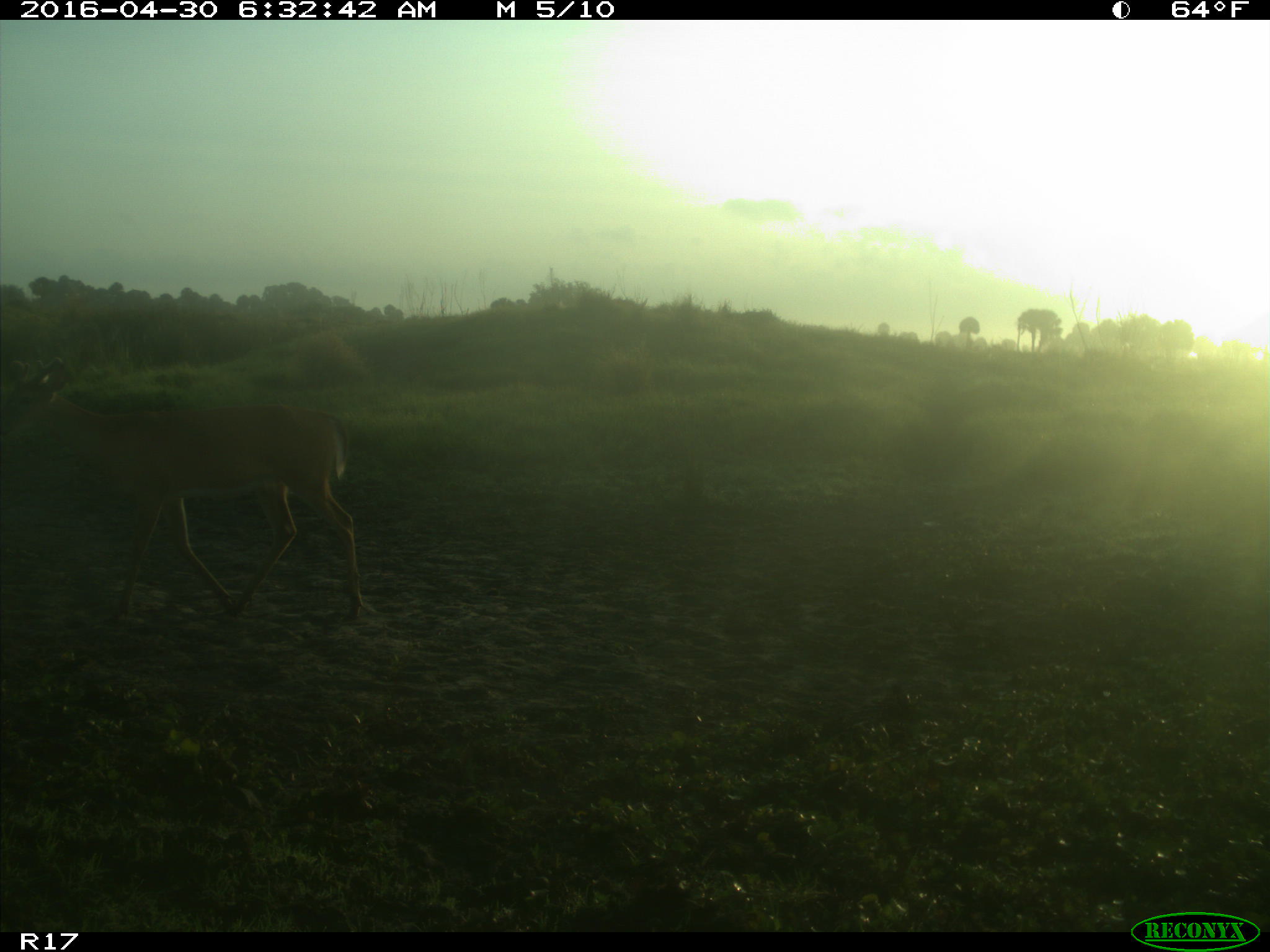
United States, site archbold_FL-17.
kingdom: Animalia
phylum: Chordata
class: Mammalia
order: Artiodactyla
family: Cervidae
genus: Odocoileus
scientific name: Odocoileus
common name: deer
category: unidentified deer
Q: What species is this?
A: Unidentified deer (deer) (Odocoileus).